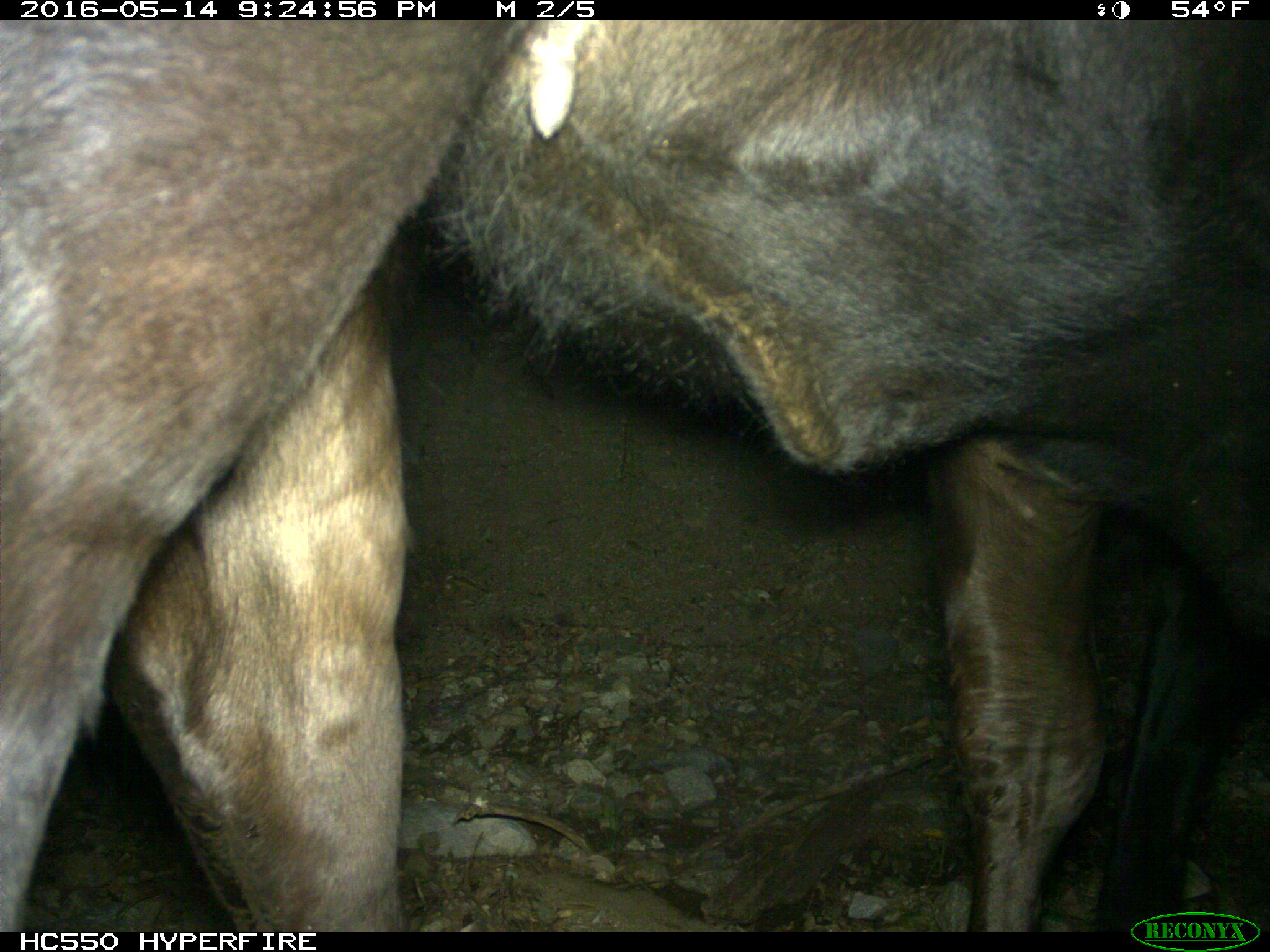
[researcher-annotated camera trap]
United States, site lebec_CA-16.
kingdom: Animalia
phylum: Chordata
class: Mammalia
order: Artiodactyla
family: Bovidae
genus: Bos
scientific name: Bos taurus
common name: domestic cow